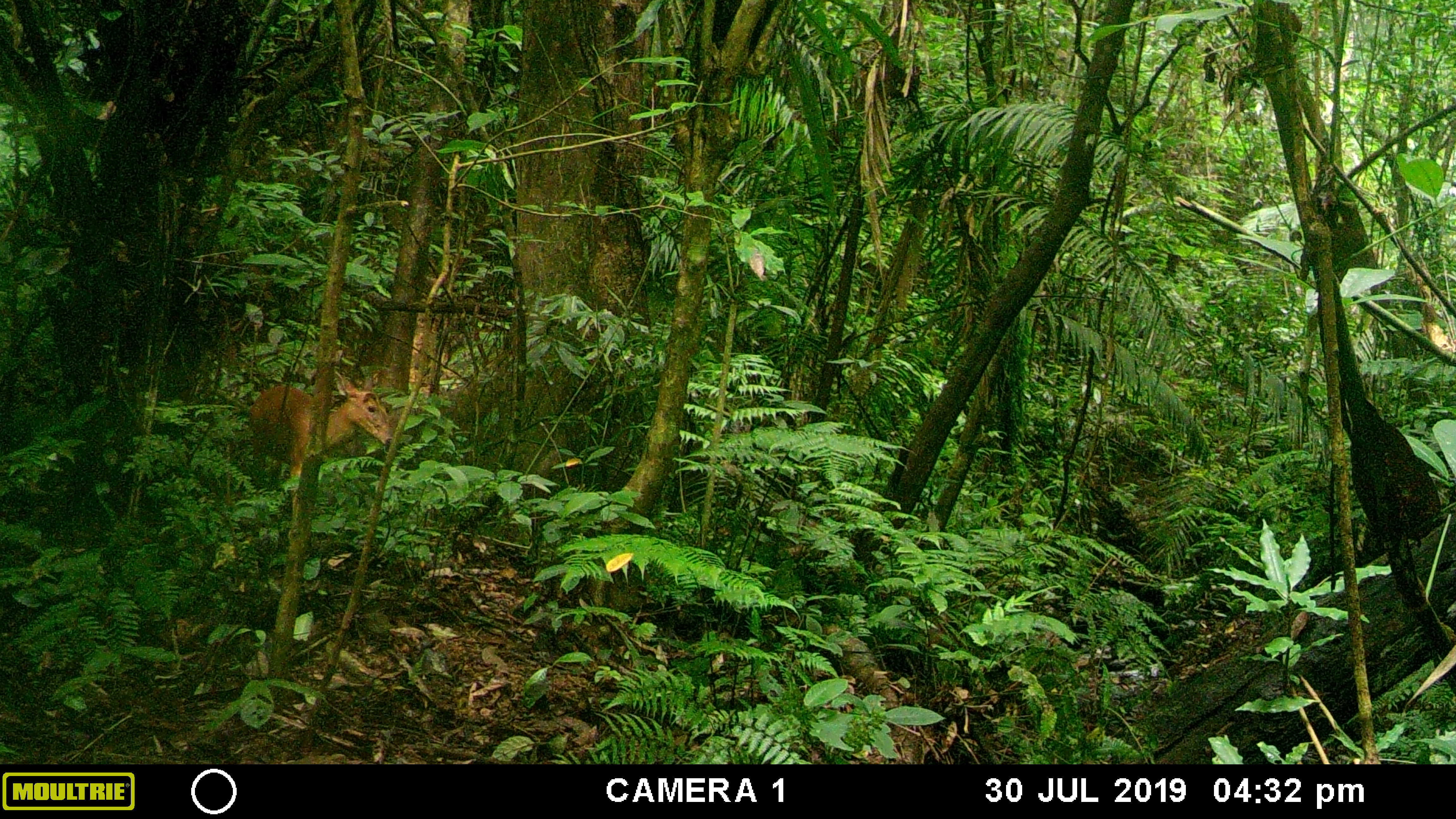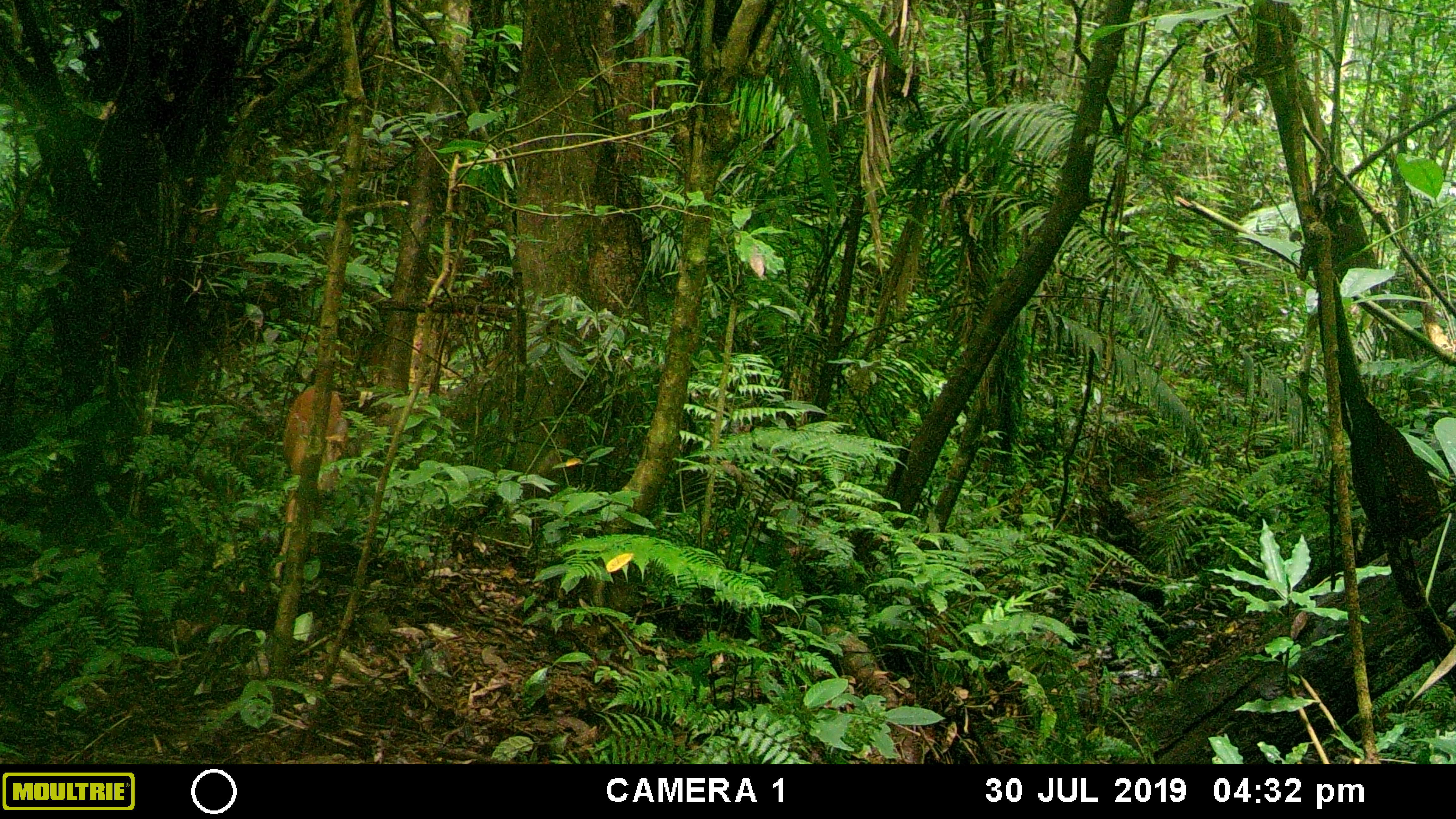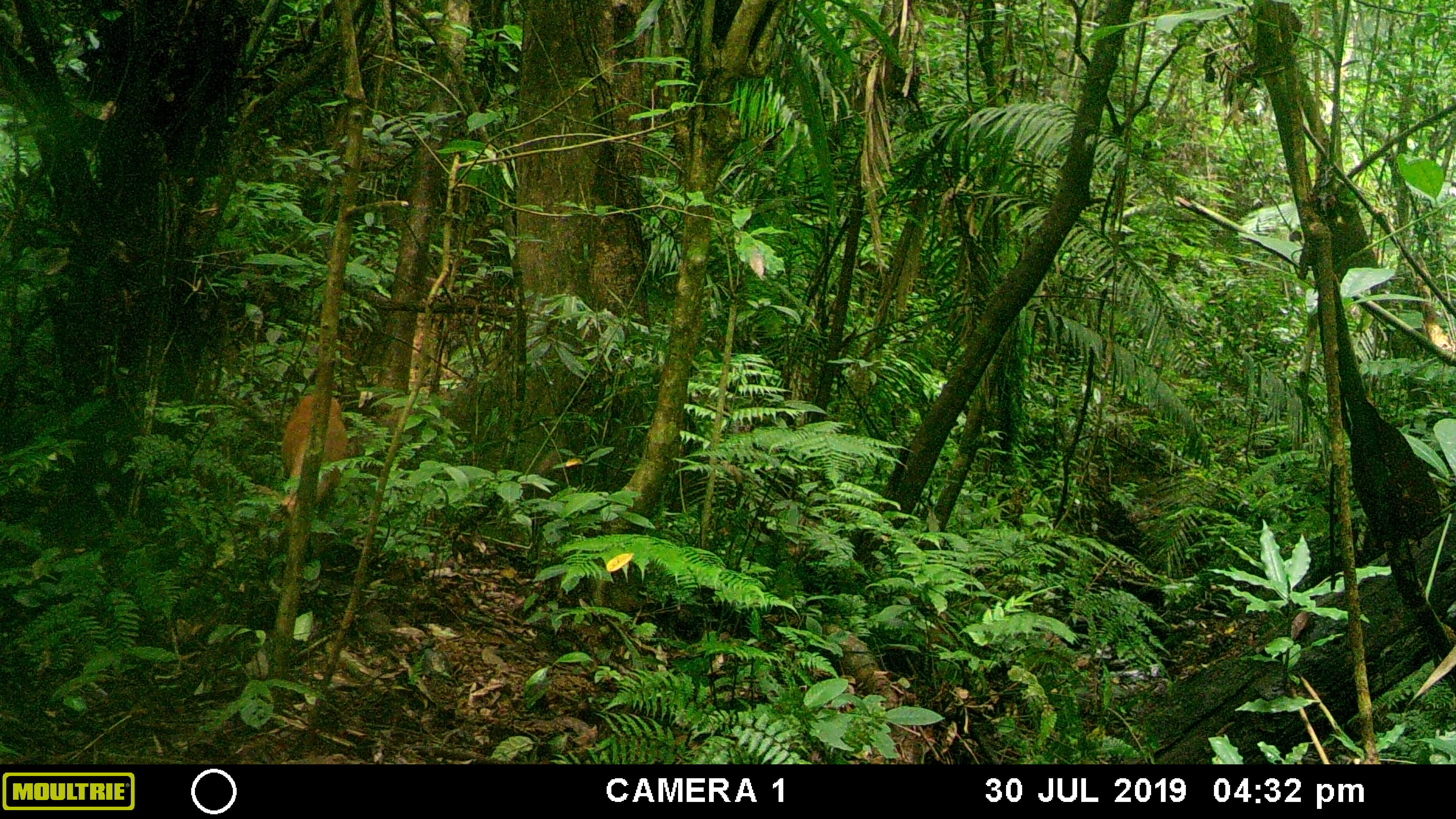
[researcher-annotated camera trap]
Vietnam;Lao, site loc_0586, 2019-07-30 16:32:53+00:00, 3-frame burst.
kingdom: Animalia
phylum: Chordata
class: Mammalia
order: Artiodactyla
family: Cervidae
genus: Muntiacus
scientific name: Muntiacus muntjak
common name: red muntjac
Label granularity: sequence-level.